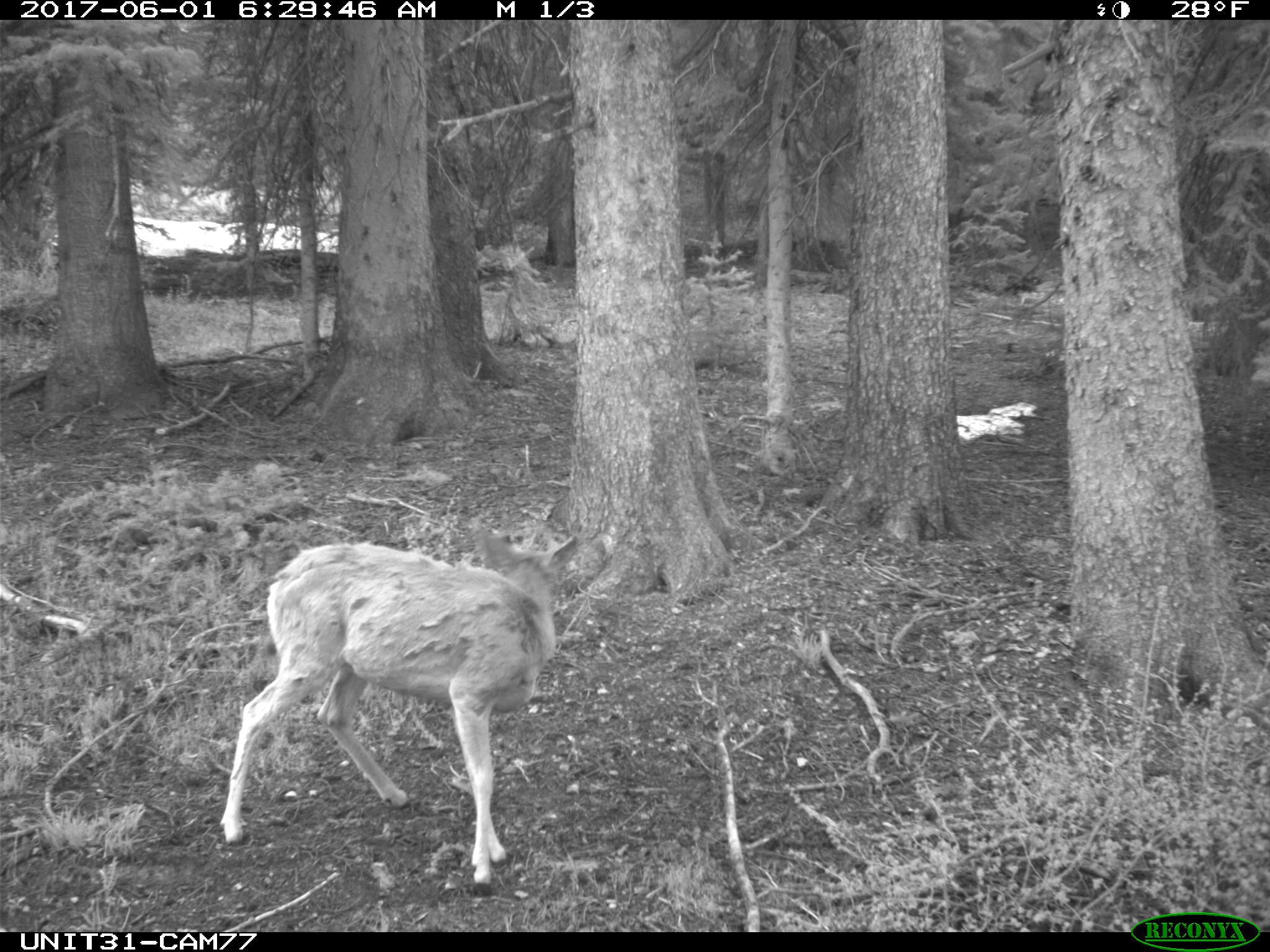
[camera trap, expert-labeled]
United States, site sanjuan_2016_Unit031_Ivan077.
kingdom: Animalia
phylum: Chordata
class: Mammalia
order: Artiodactyla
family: Cervidae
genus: Odocoileus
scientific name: Odocoileus hemionus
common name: mule deer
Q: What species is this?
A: Odocoileus hemionus (mule deer).